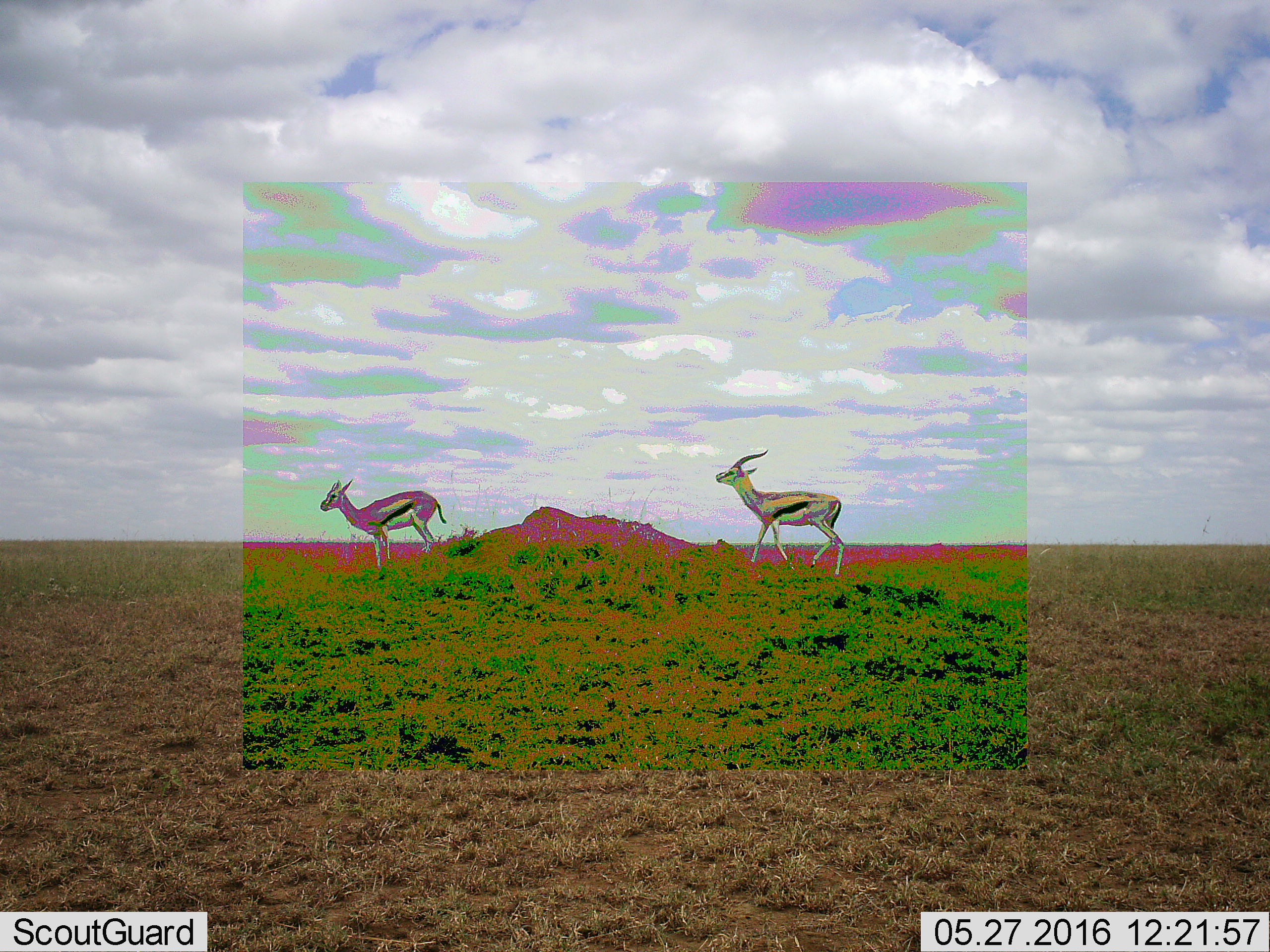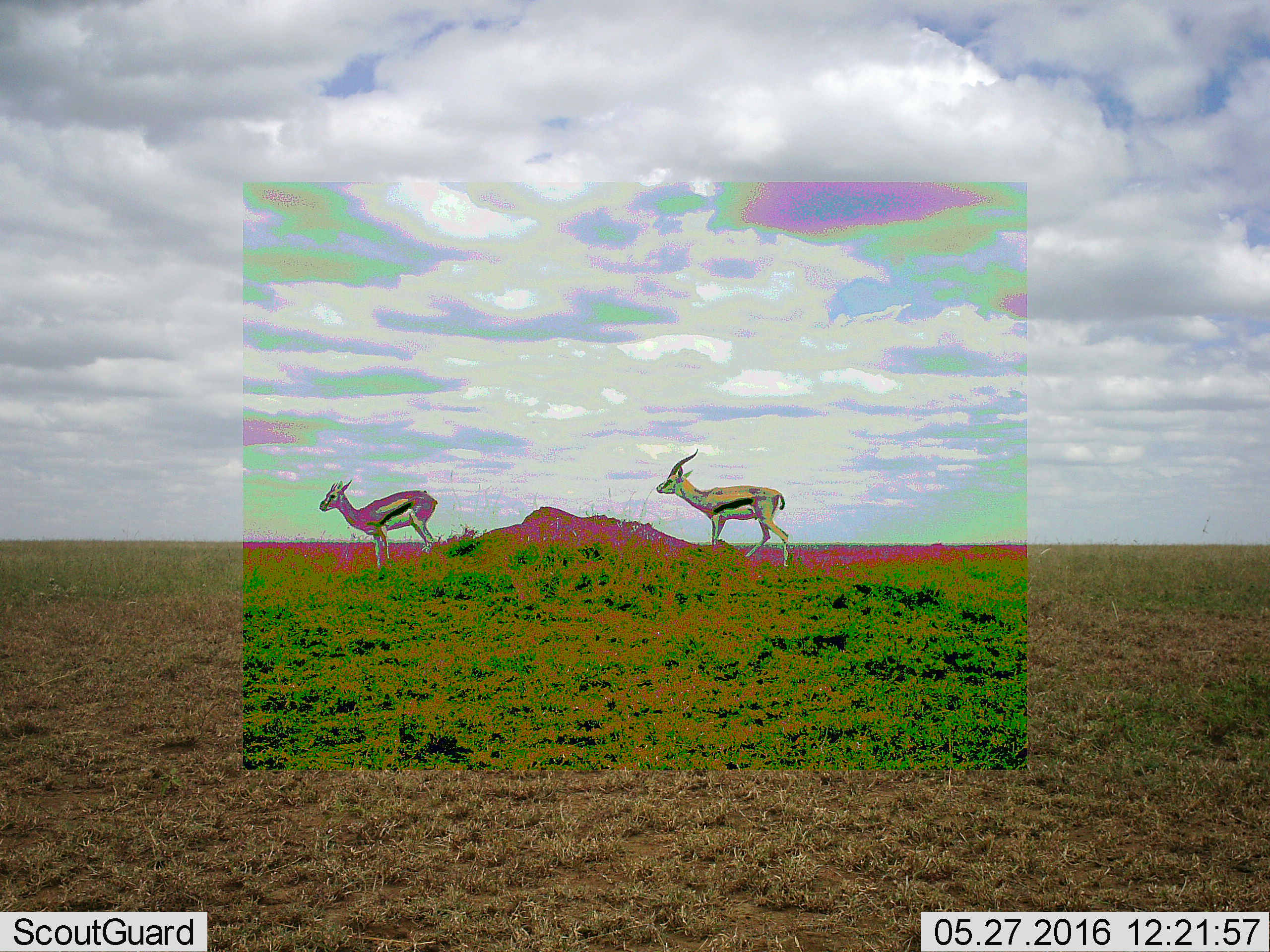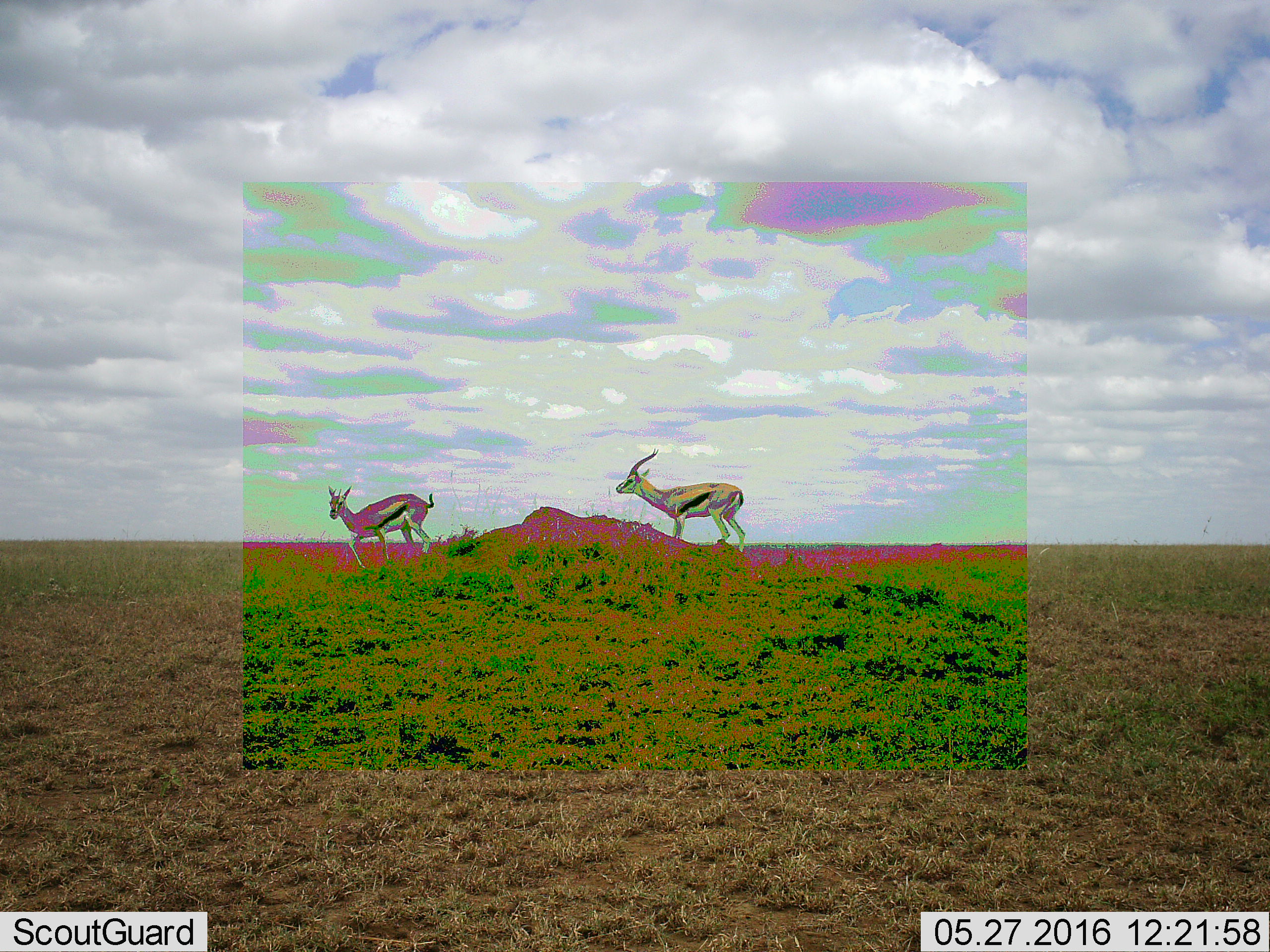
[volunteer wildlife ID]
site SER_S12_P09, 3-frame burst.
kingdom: Animalia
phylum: Chordata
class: Mammalia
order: Artiodactyla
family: Bovidae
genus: Eudorcas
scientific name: Eudorcas thomsonii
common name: thomson's gazelle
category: gazellethomsons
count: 2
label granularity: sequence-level